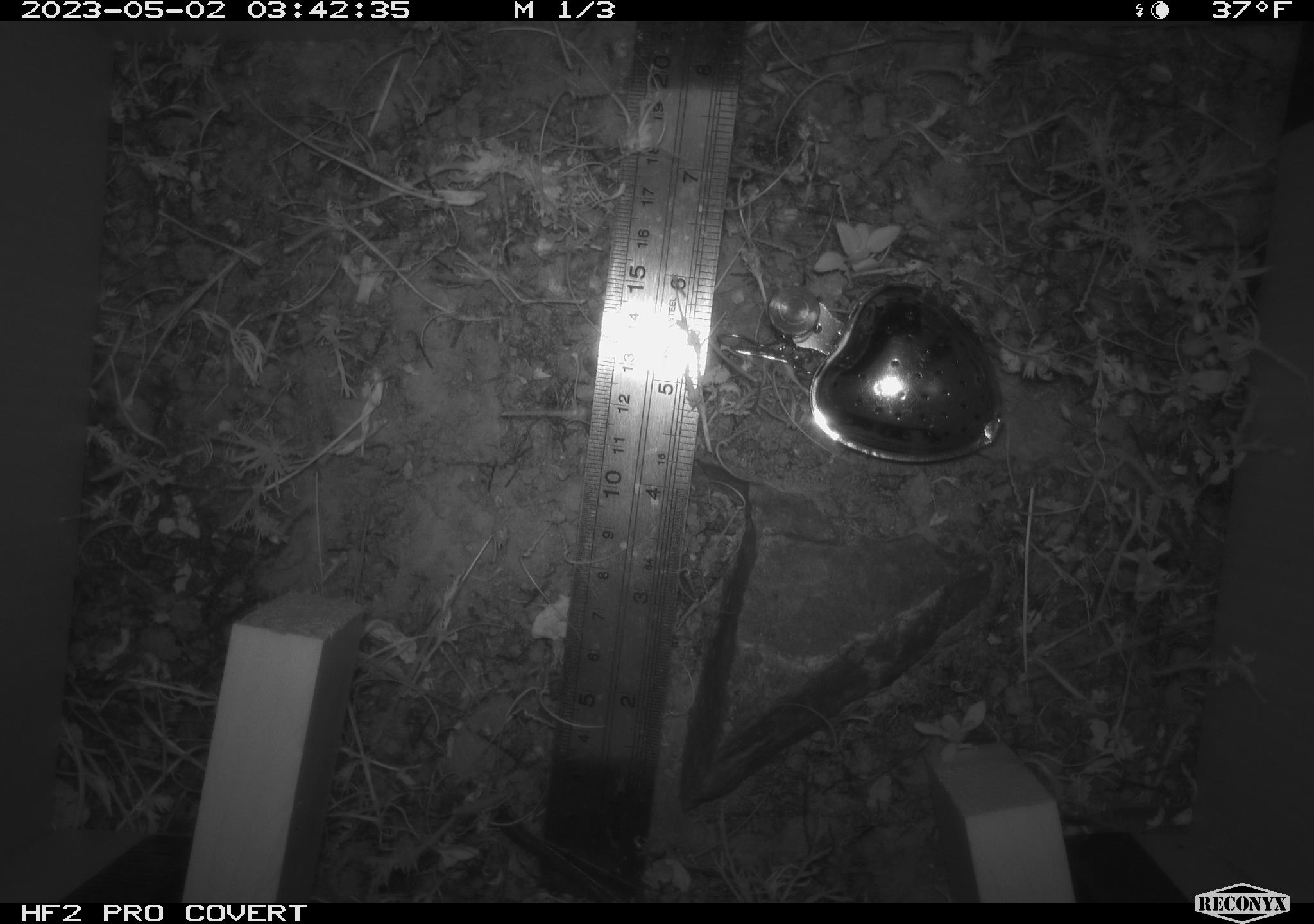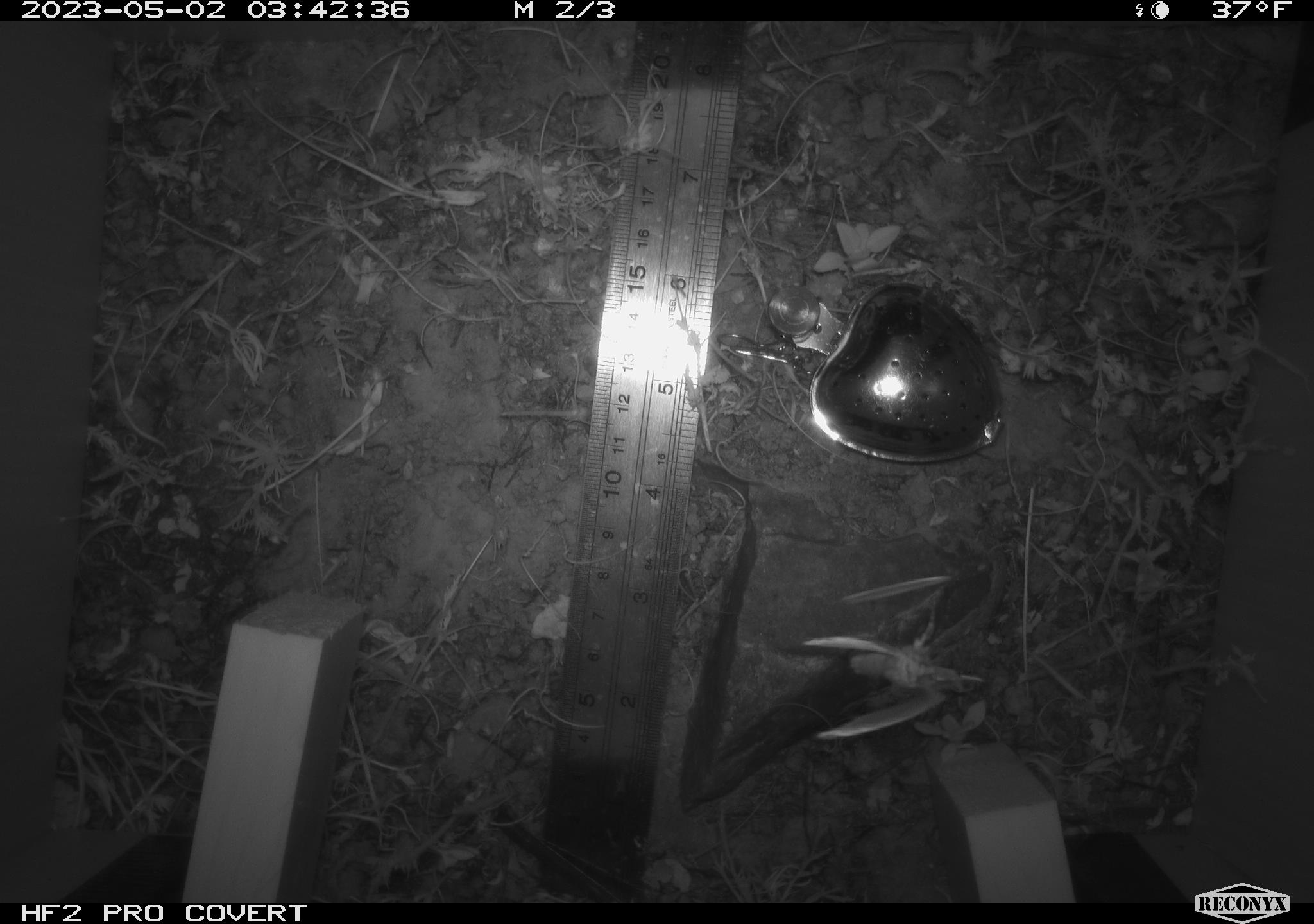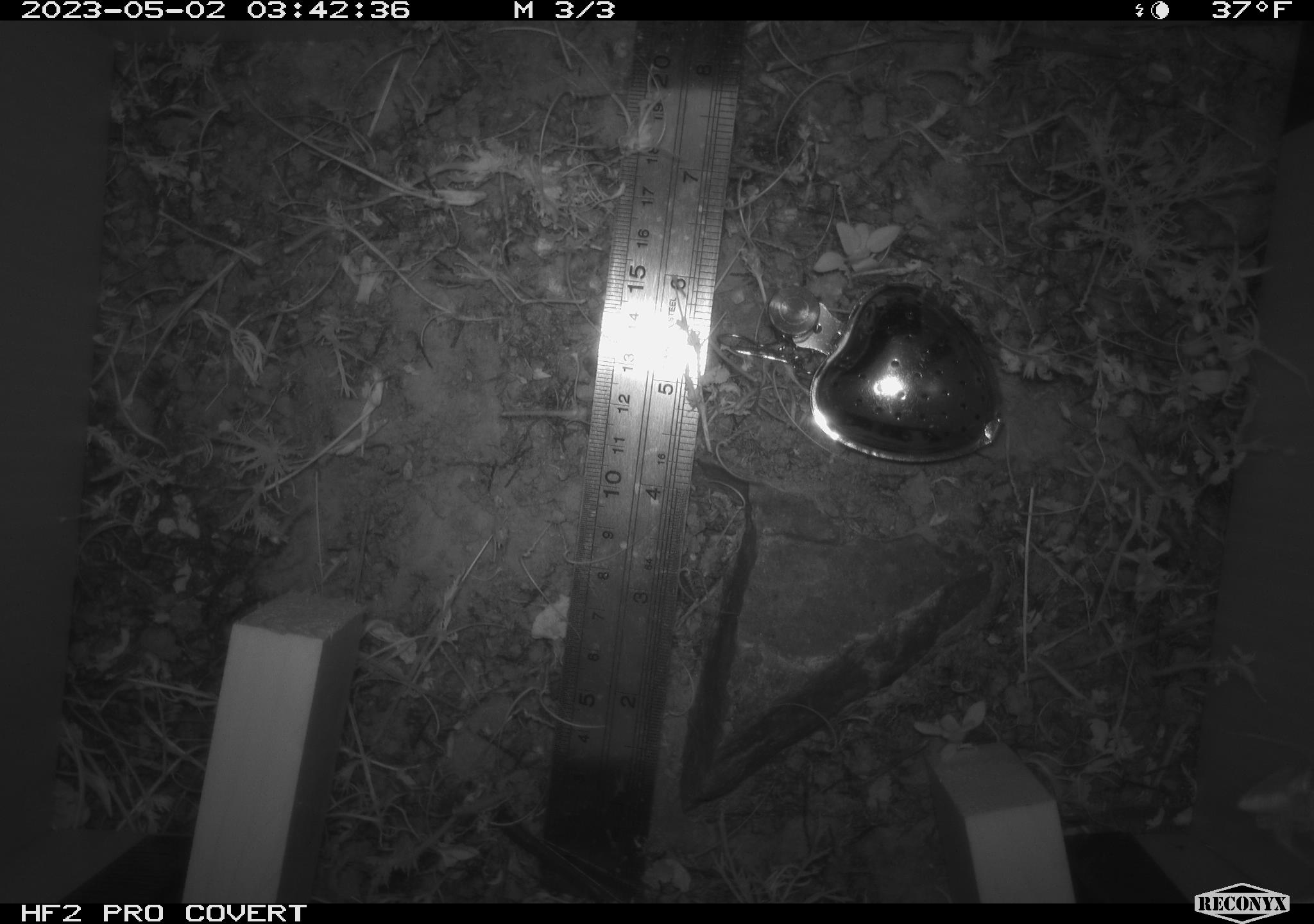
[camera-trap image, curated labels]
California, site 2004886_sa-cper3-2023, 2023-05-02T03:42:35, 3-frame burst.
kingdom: Animalia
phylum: Arthropoda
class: Insecta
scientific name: Insecta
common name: insect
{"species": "insect (Insecta)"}